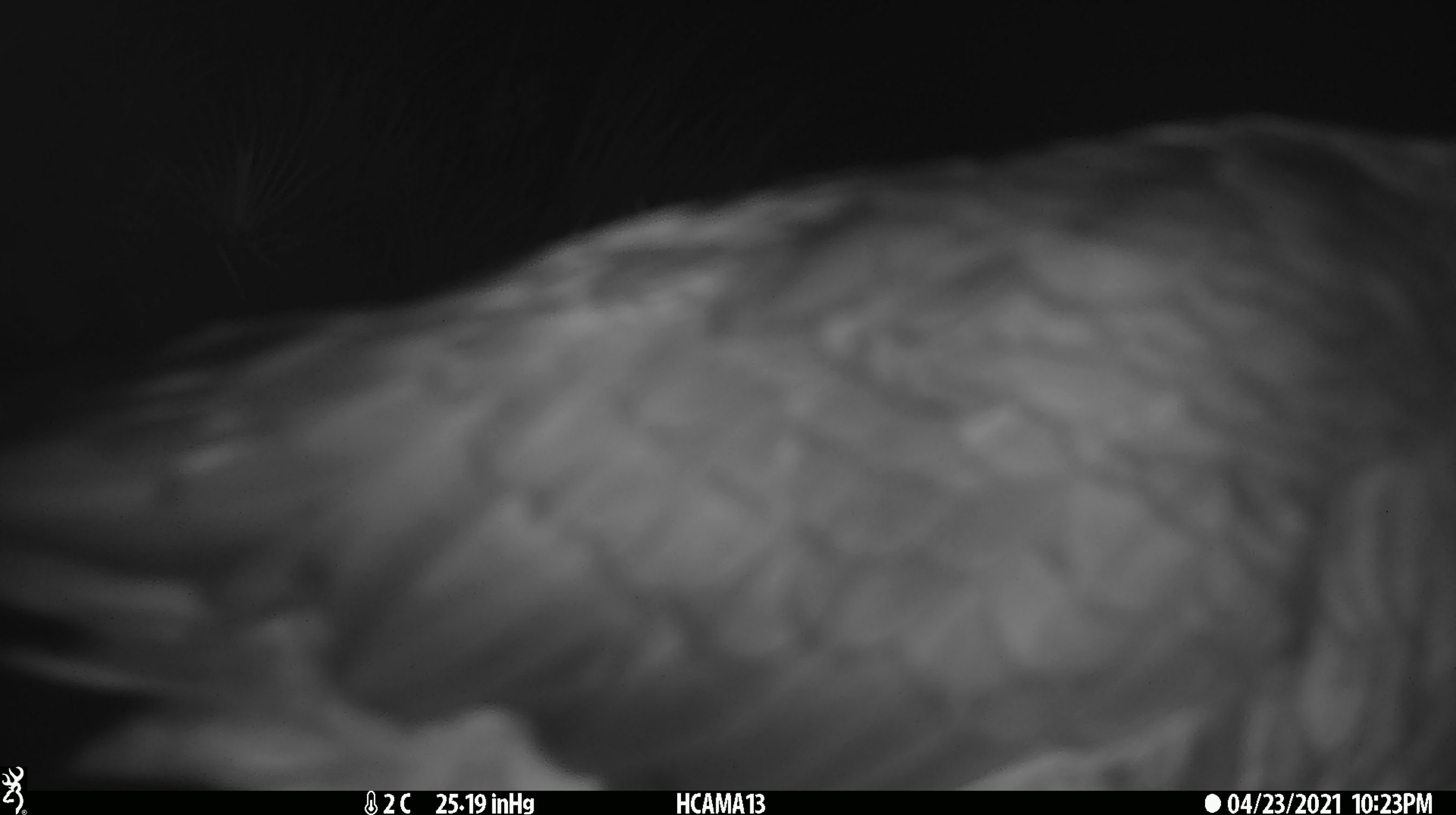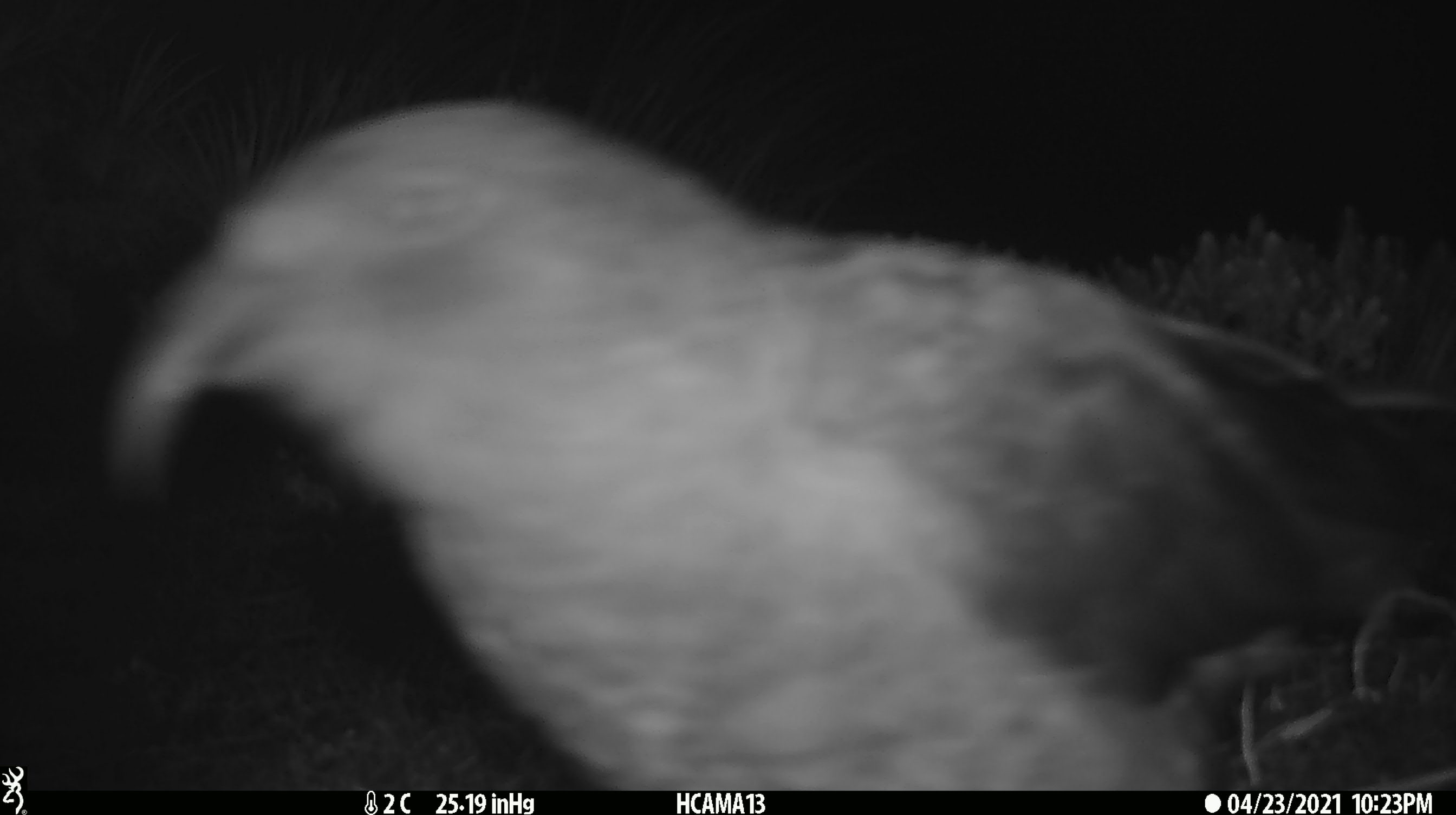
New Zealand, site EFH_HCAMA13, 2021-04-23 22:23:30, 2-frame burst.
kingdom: Animalia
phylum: Chordata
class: Aves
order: Psittaciformes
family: Strigopidae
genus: Nestor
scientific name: Nestor notabilis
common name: kea